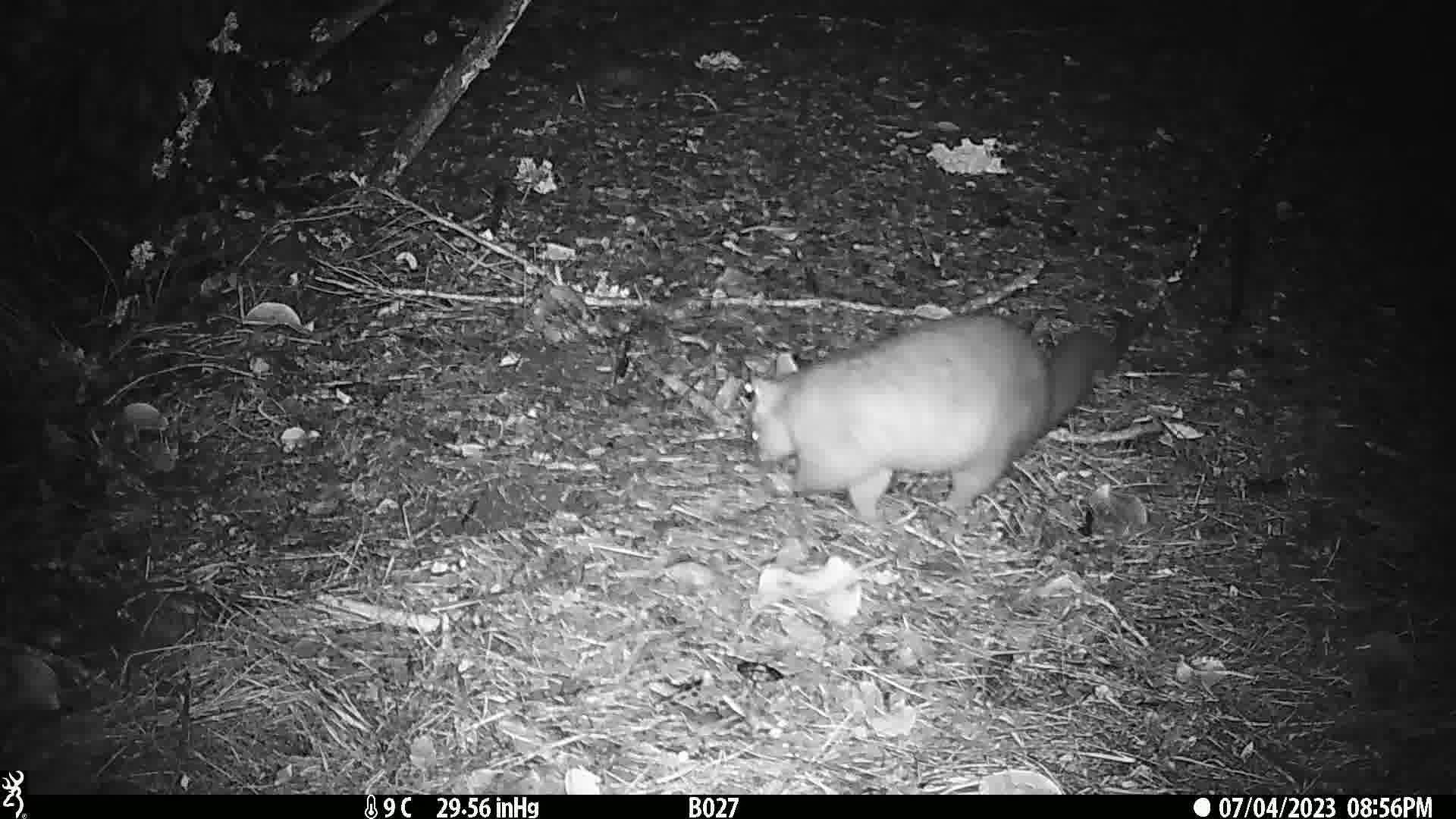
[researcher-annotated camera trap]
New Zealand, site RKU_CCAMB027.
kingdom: Animalia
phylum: Chordata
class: Mammalia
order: Diprotodontia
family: Phalangeridae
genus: Trichosurus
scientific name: Trichosurus vulpecula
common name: common brushtail possum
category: possum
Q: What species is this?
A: Possum (common brushtail possum) (Trichosurus vulpecula).